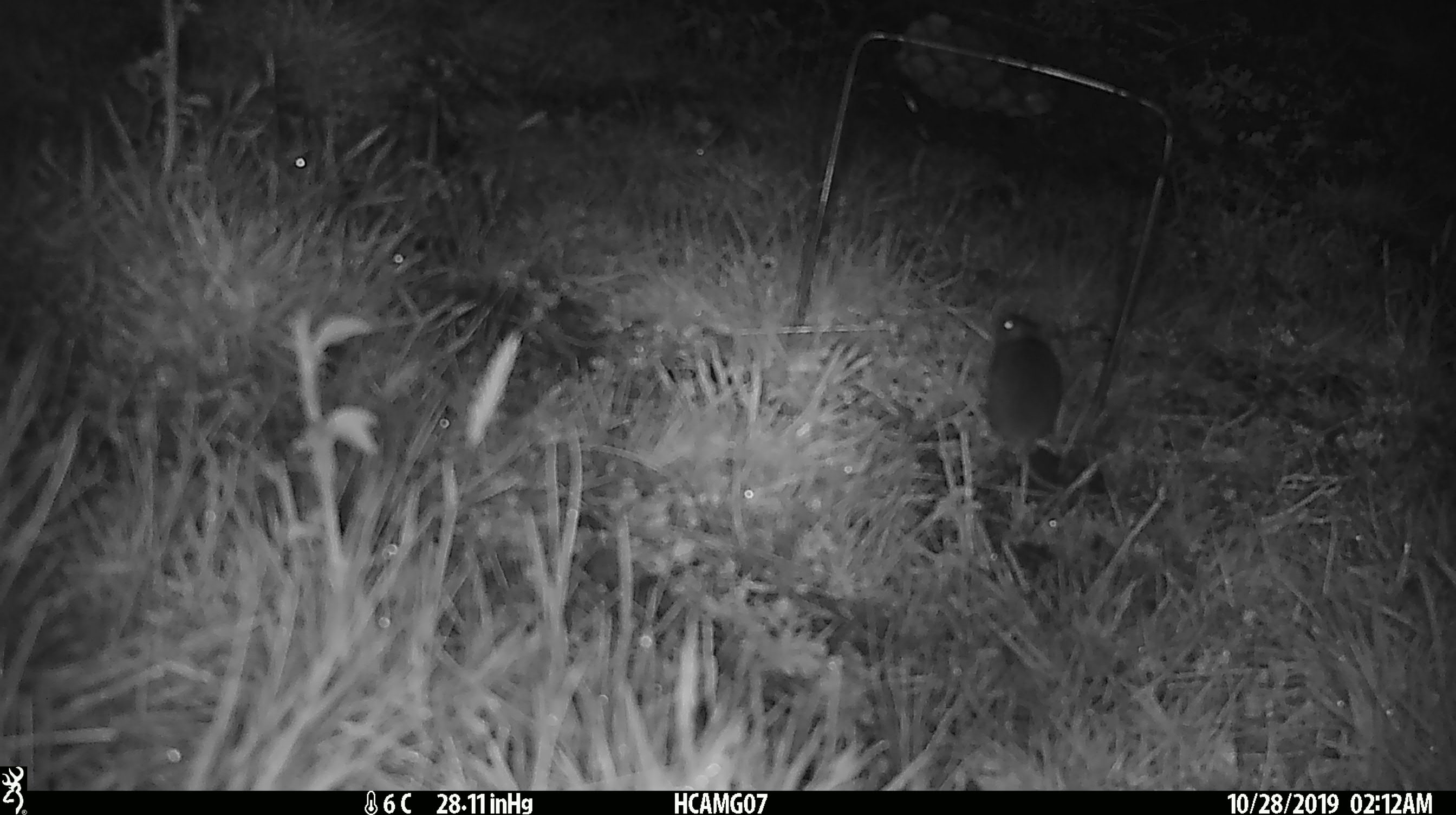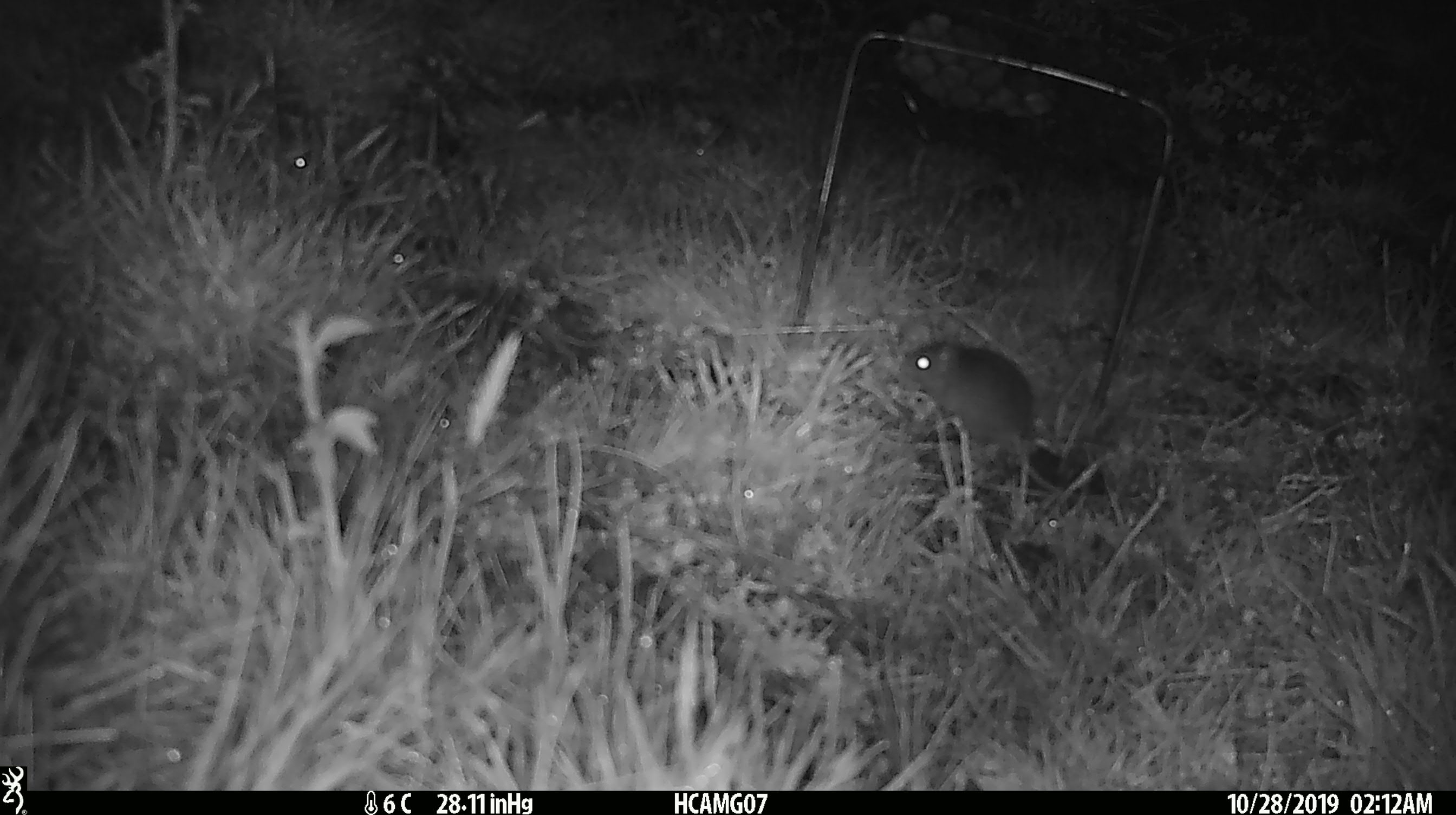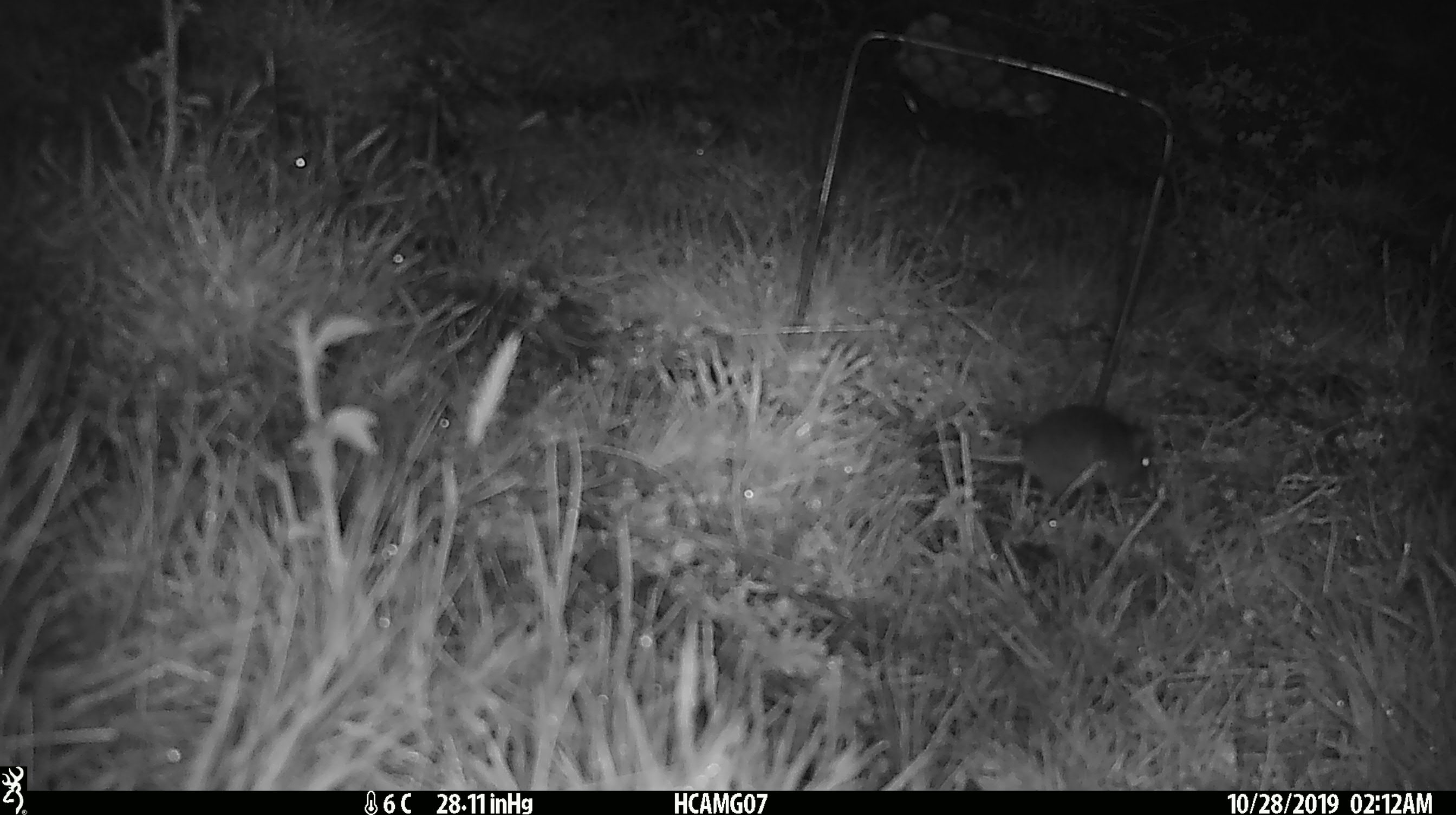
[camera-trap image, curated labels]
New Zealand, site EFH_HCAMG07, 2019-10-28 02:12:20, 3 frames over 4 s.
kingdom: Animalia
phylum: Chordata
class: Mammalia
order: Rodentia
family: Muridae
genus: Mus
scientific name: Mus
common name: mouse